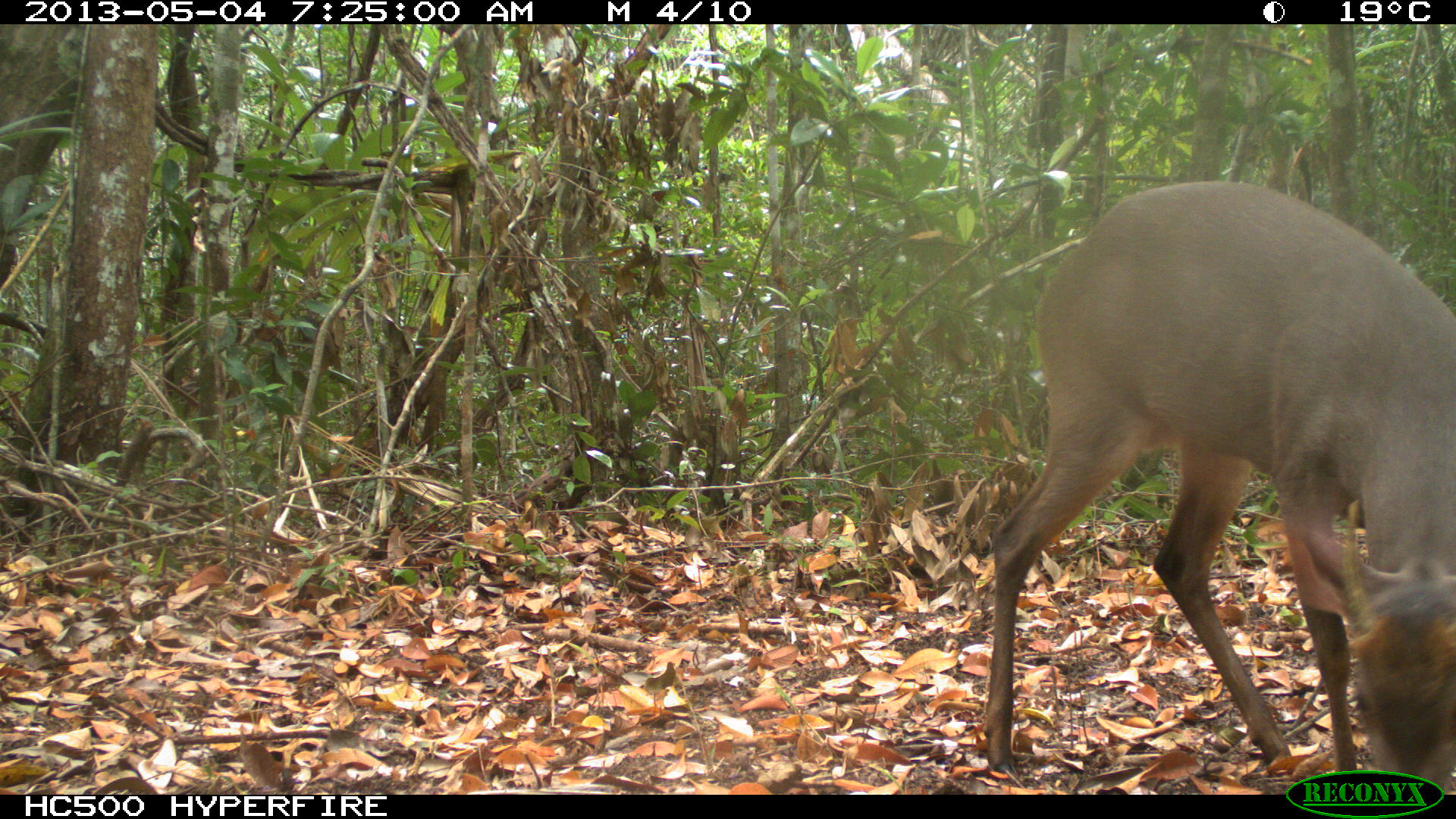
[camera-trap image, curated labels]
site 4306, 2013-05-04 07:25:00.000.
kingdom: Animalia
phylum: Chordata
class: Mammalia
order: Artiodactyla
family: Cervidae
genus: Mazama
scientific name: Mazama temama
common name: central american red brocket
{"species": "Mazama temama (central american red brocket)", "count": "1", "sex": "male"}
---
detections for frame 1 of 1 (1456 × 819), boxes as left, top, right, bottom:
mazama temama: 981, 178, 1456, 774